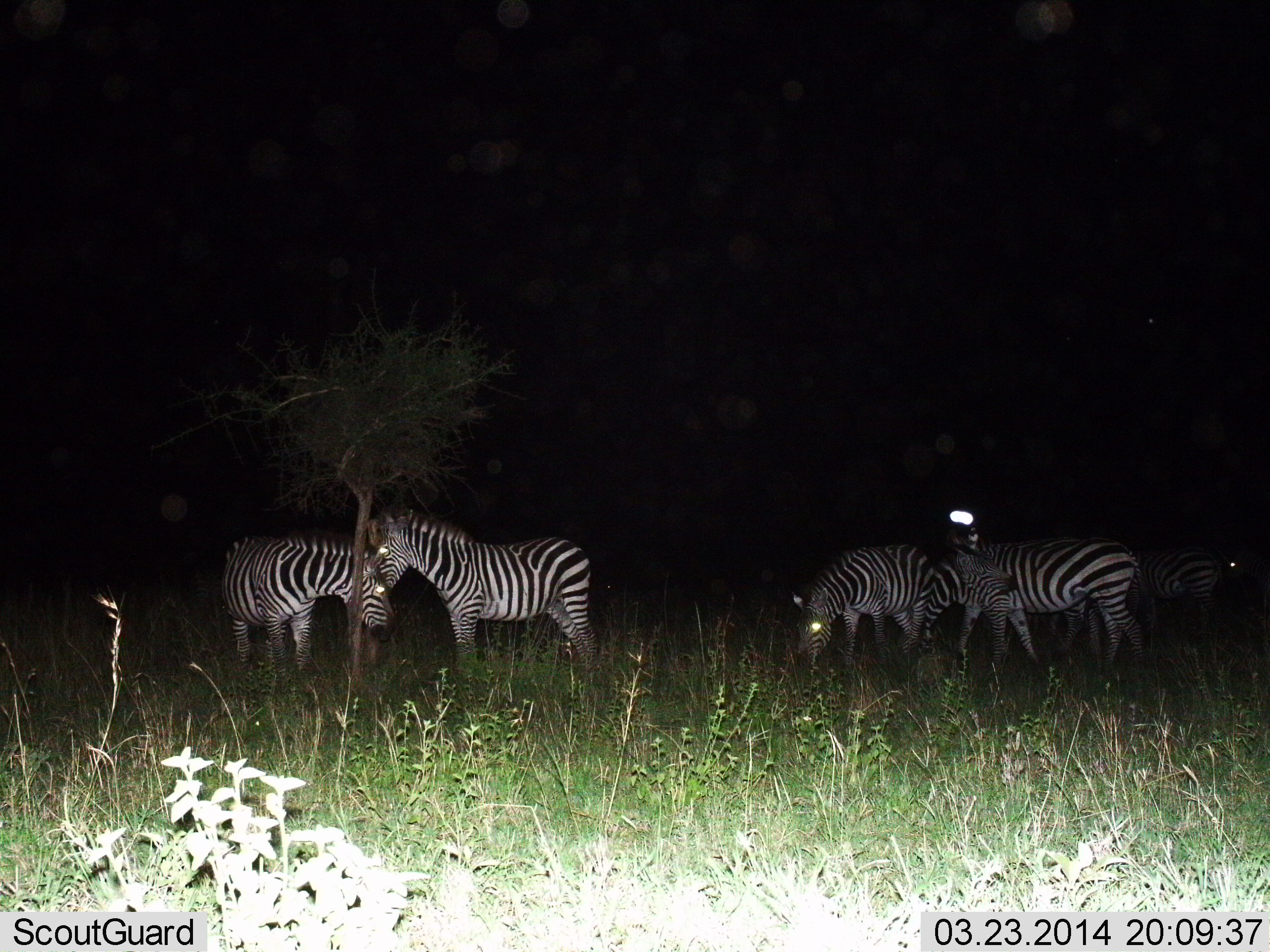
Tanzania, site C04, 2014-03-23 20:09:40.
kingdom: Animalia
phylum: Chordata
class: Mammalia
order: Perissodactyla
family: Equidae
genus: Equus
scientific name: Equus quagga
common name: plains zebra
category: zebra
Zebra (plains zebra) (Equus quagga), count 5. Behavior (volunteer vote fractions): standing 70%, resting 0%, moving 10%, interacting 0%. Young present (vote fraction): 10%. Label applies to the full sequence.